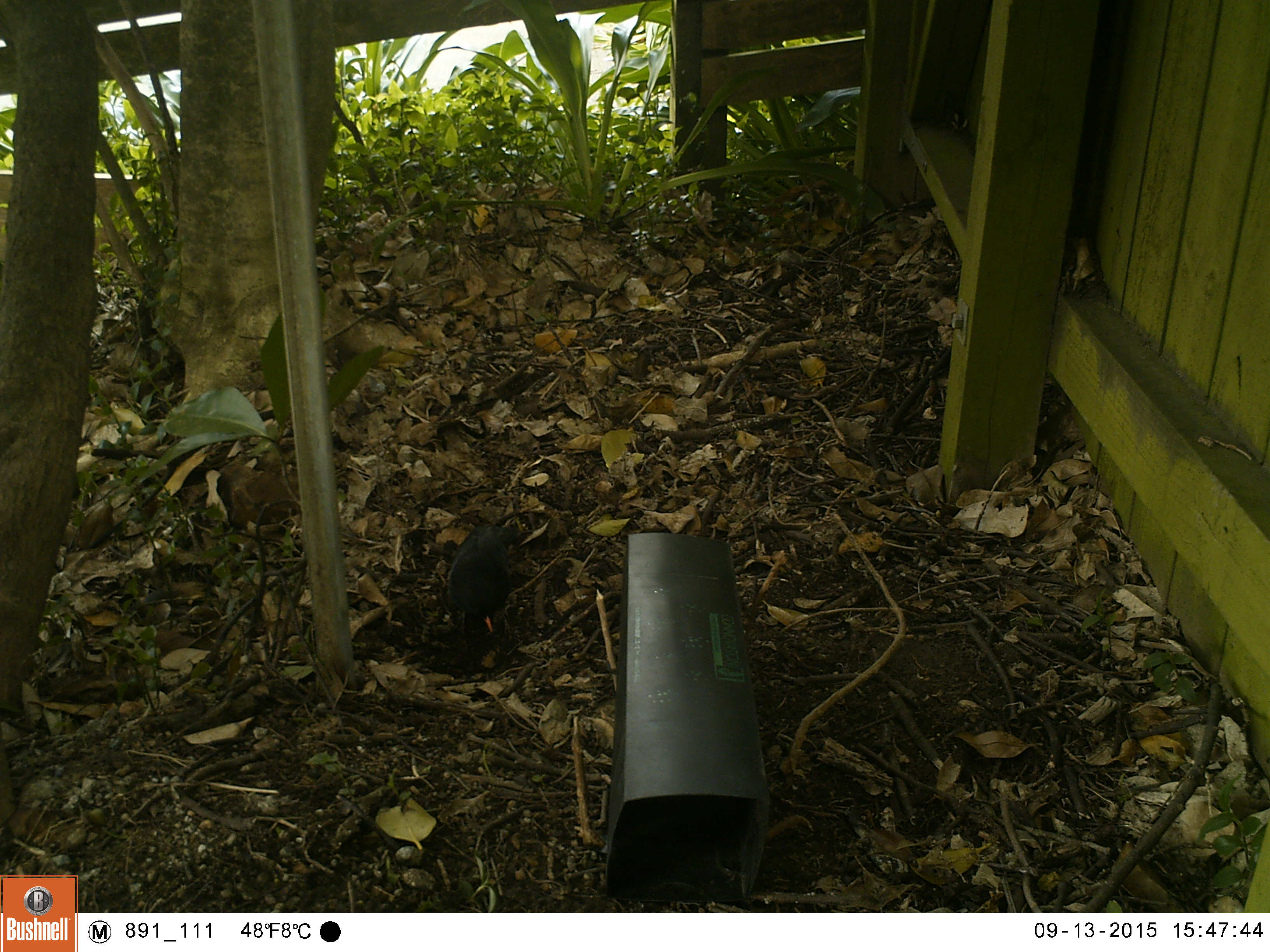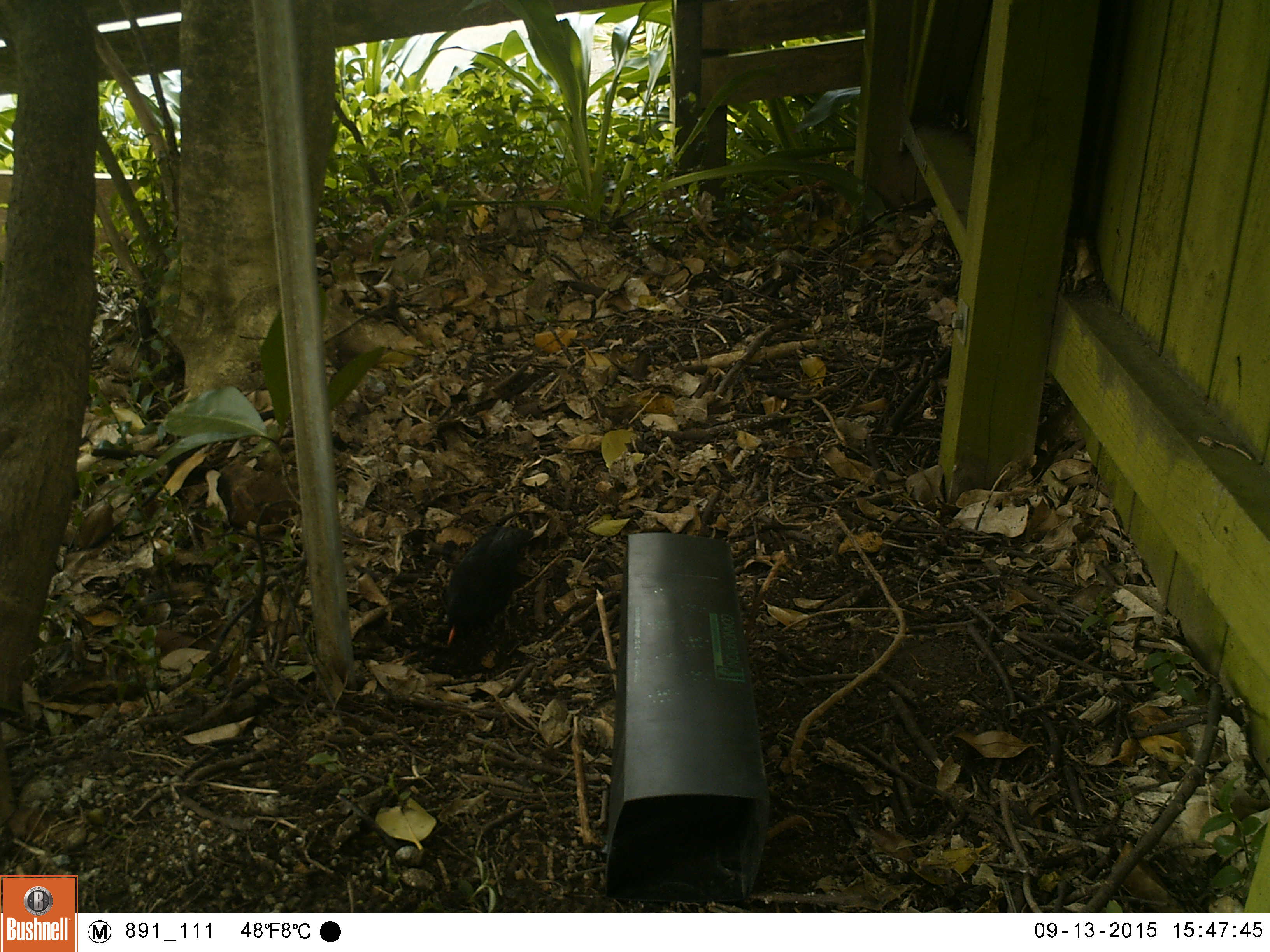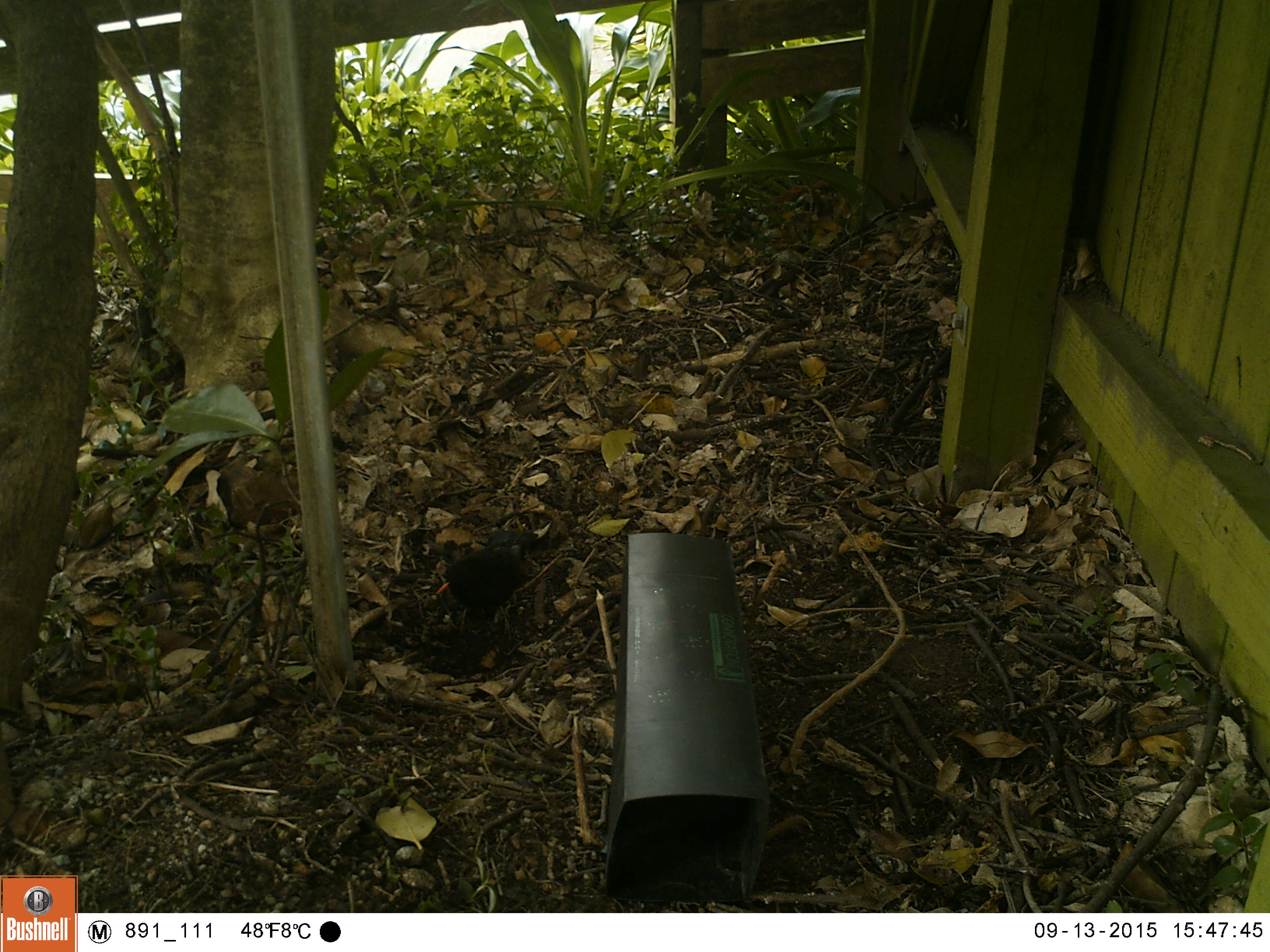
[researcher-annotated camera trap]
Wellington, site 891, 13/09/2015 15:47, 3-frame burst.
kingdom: Animalia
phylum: Chordata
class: Aves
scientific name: Aves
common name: bird